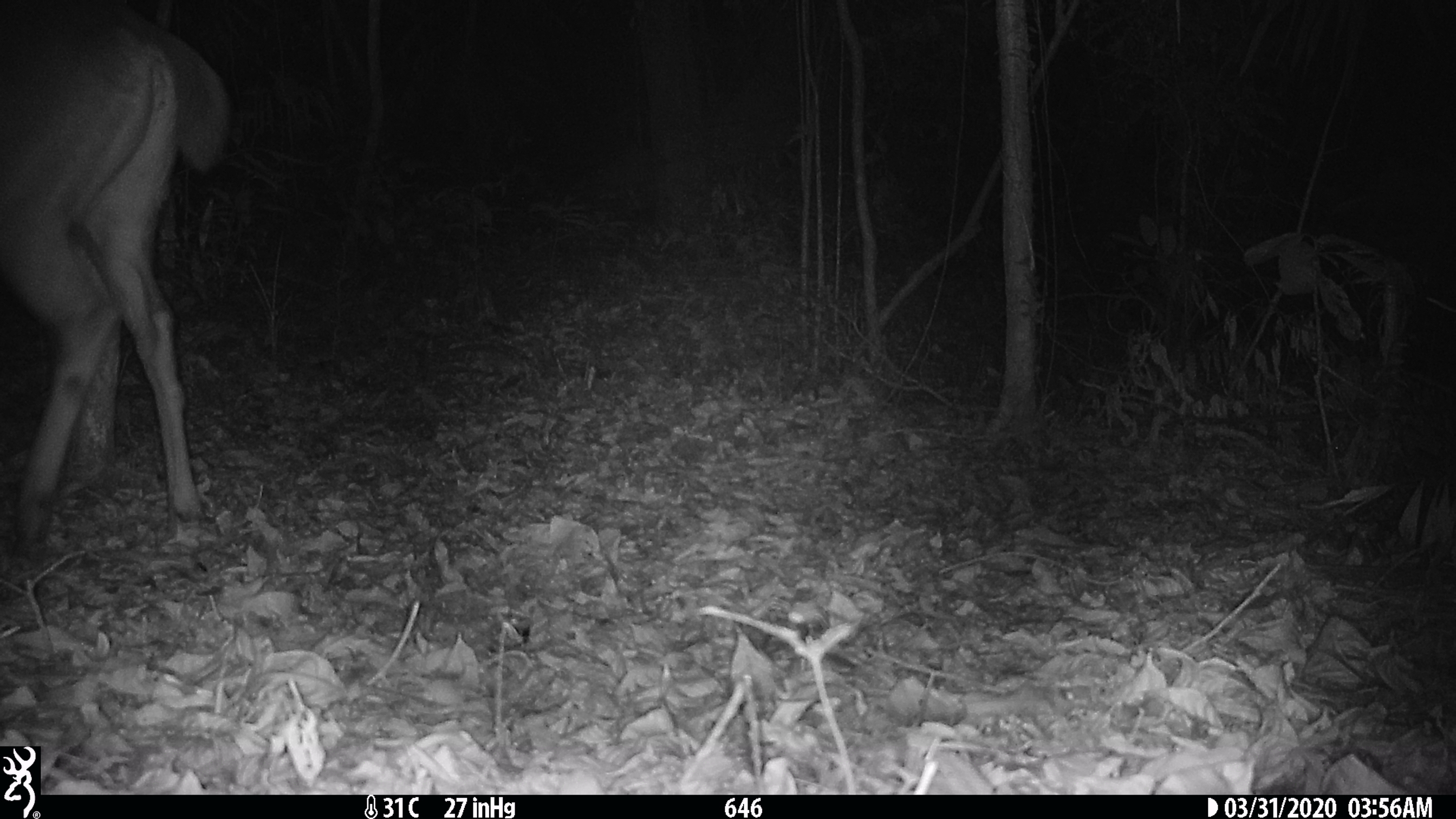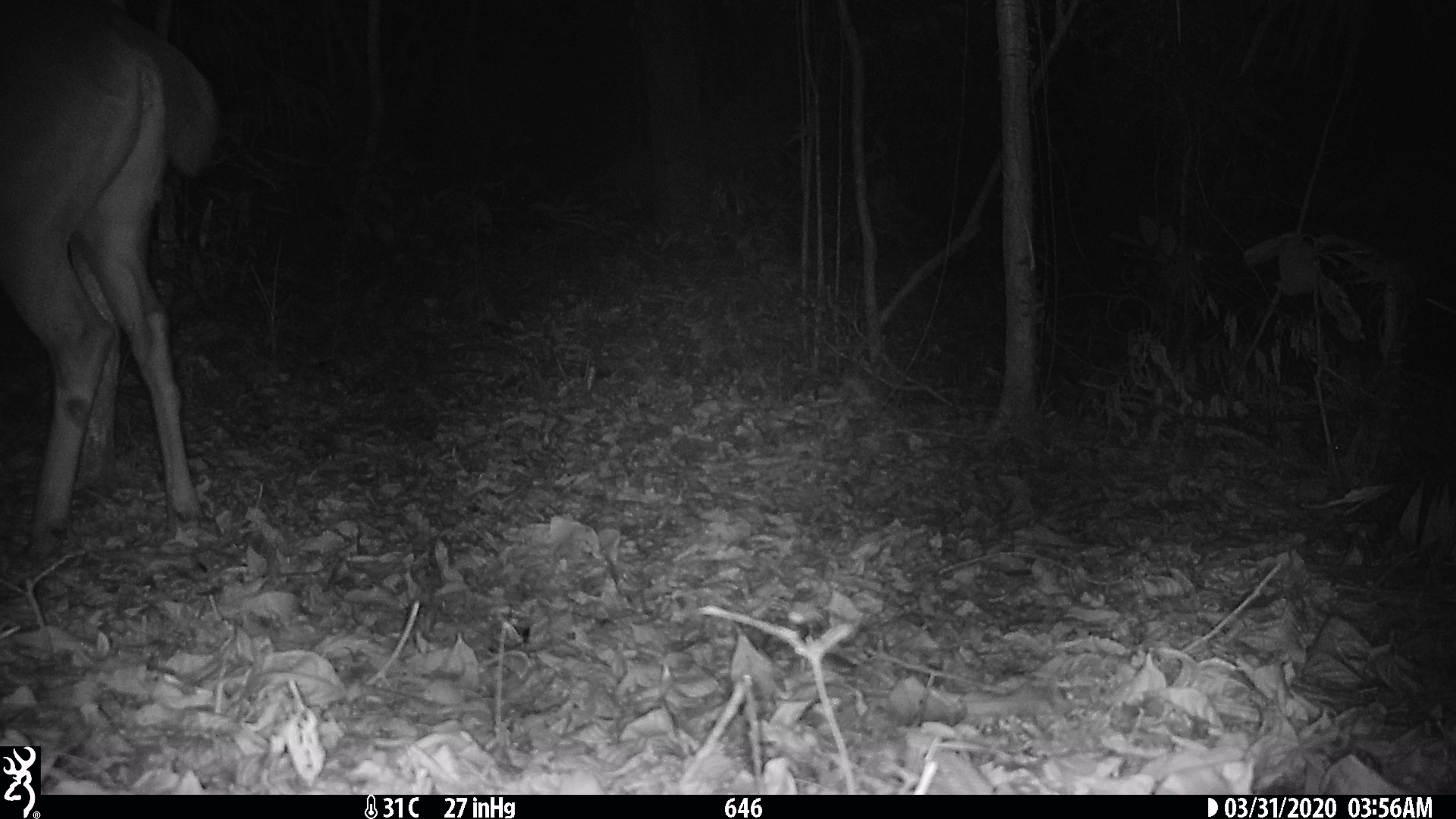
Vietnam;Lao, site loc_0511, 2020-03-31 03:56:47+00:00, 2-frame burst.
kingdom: Animalia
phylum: Chordata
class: Mammalia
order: Artiodactyla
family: Cervidae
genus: Rusa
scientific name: Rusa unicolor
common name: sambar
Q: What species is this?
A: Sambar (Rusa unicolor).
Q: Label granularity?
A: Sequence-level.